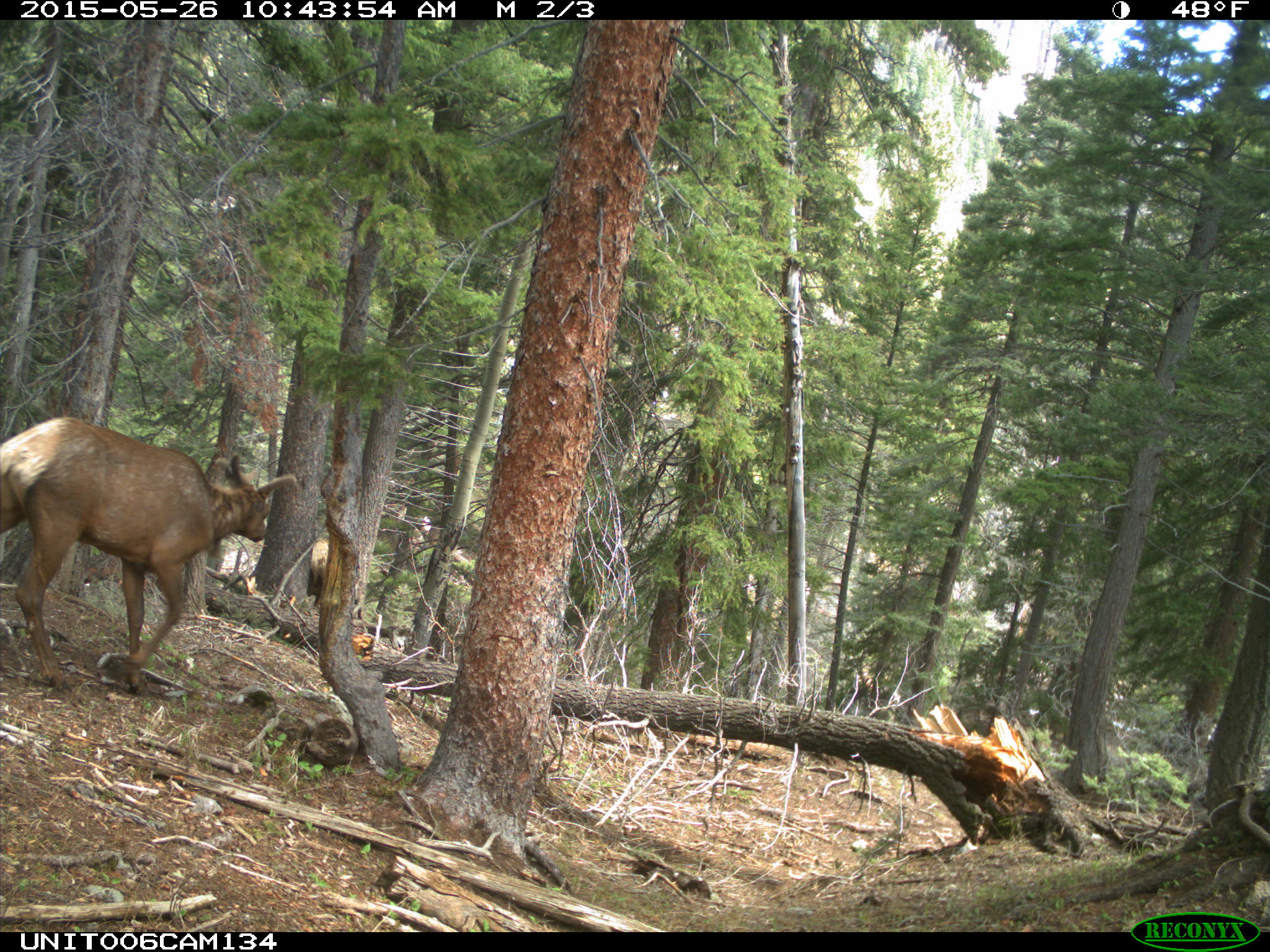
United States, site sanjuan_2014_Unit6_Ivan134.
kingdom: Animalia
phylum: Chordata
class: Mammalia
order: Artiodactyla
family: Cervidae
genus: Cervus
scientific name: Cervus elaphus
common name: red deer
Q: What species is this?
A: Cervus elaphus (red deer).